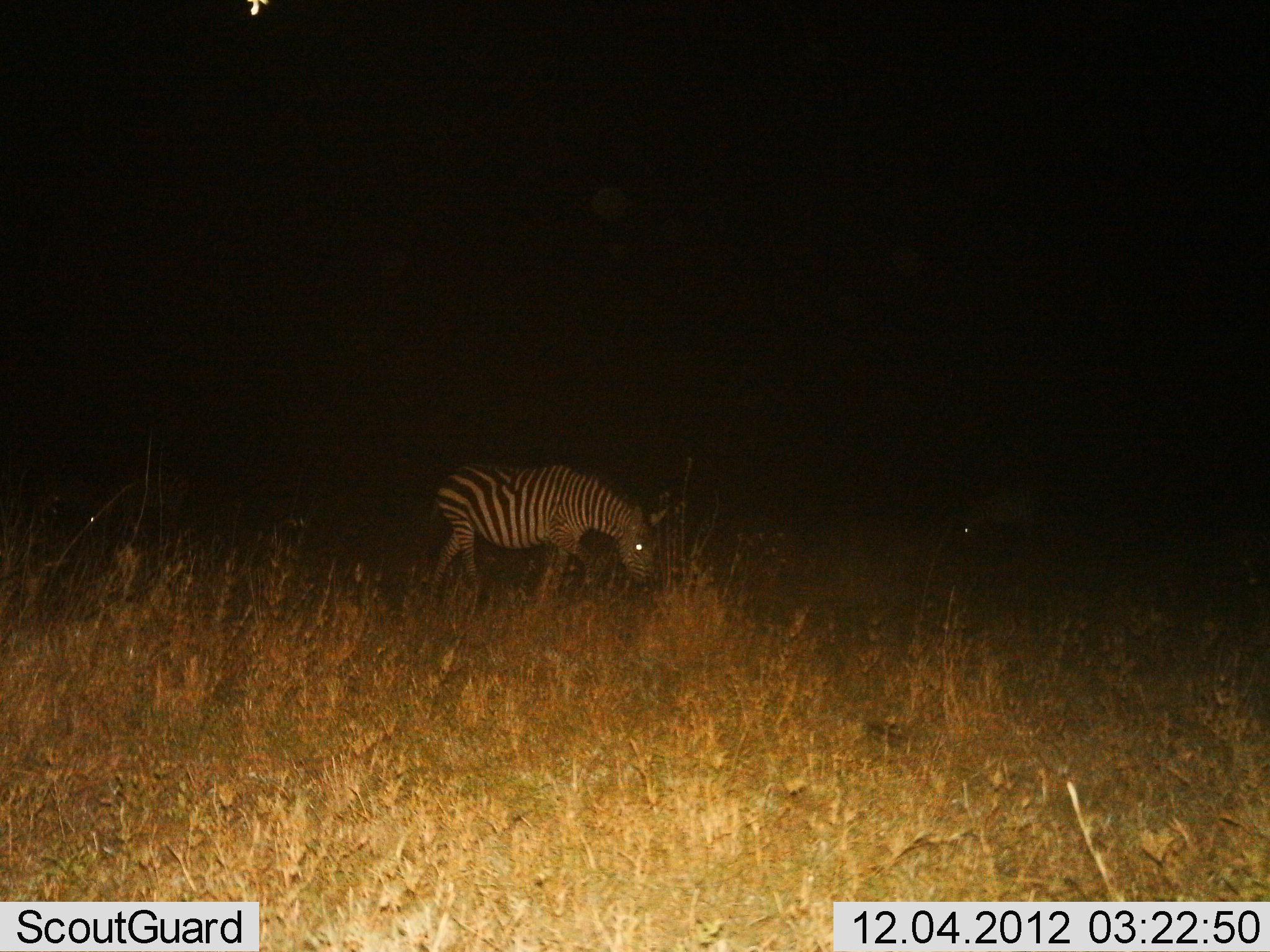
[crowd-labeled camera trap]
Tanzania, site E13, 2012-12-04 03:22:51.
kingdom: Animalia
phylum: Chordata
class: Mammalia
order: Perissodactyla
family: Equidae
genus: Equus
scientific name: Equus quagga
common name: plains zebra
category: zebra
Zebra (plains zebra) (Equus quagga), count 2. Behavior (volunteer vote fractions): standing 30%, resting 0%, moving 10%, interacting 0%. Young present (vote fraction): 0%. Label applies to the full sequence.